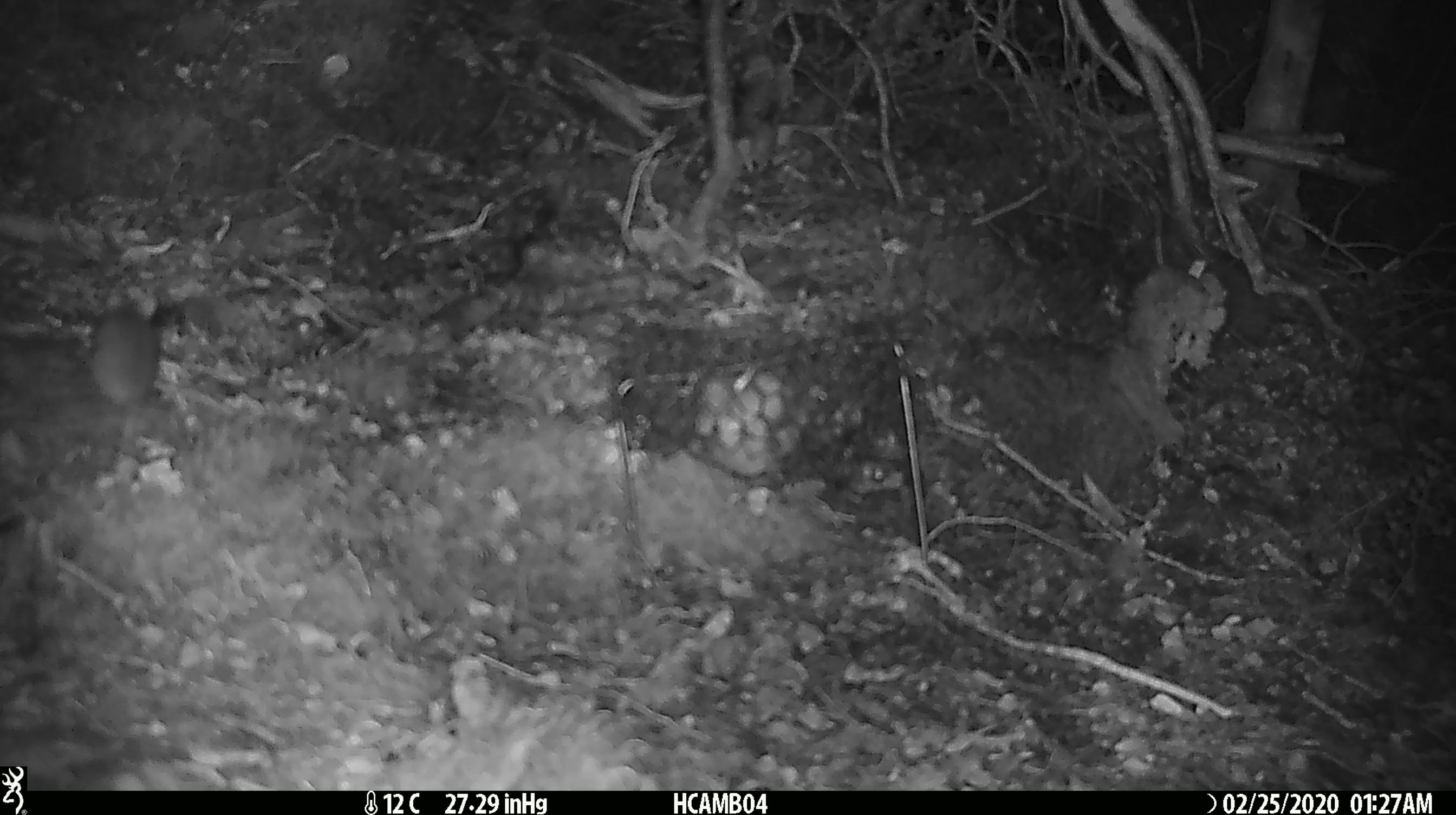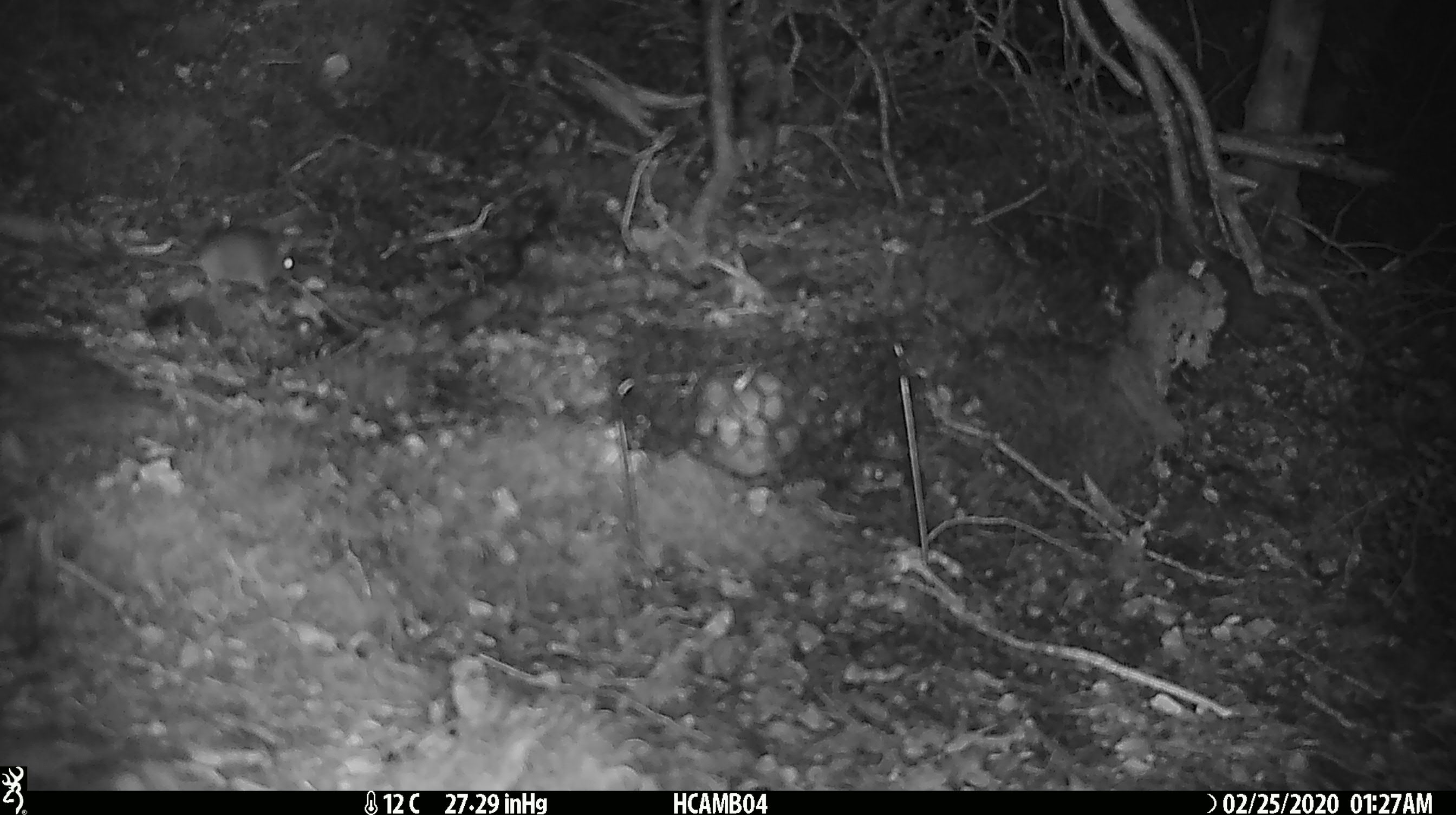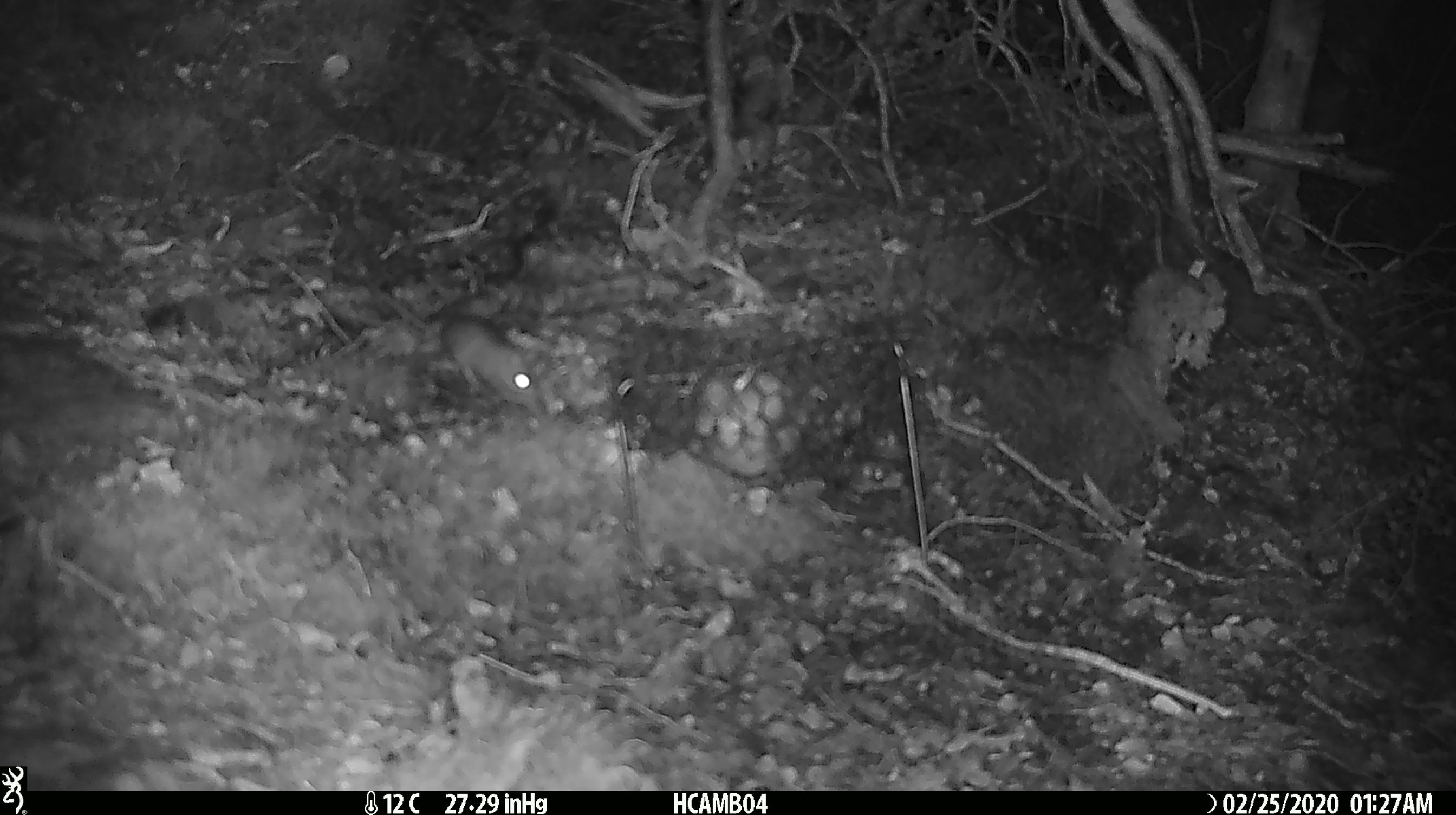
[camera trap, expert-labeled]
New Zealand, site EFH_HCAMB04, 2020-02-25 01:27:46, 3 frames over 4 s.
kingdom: Animalia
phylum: Chordata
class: Mammalia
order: Rodentia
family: Muridae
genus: Mus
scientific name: Mus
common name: mouse